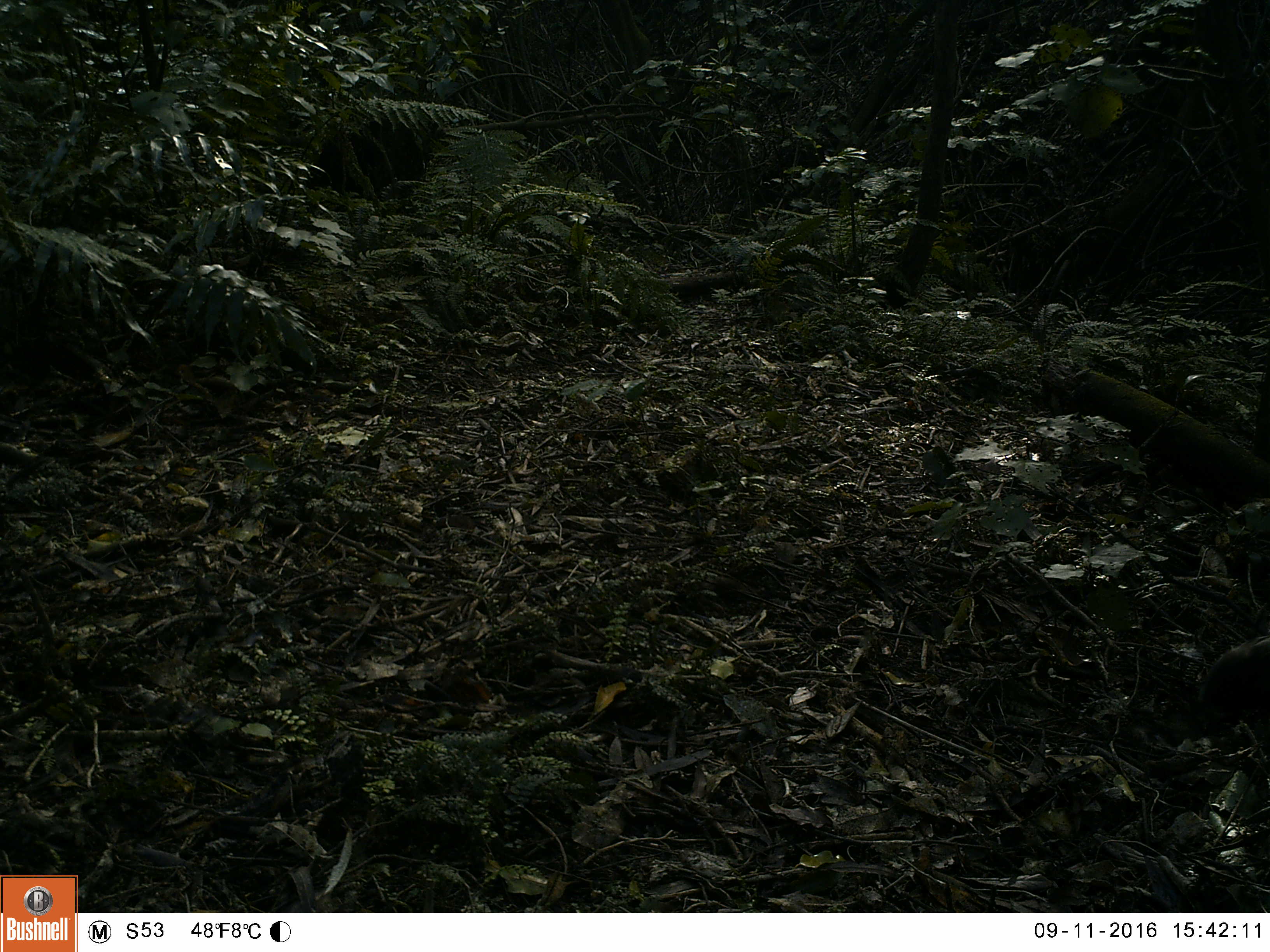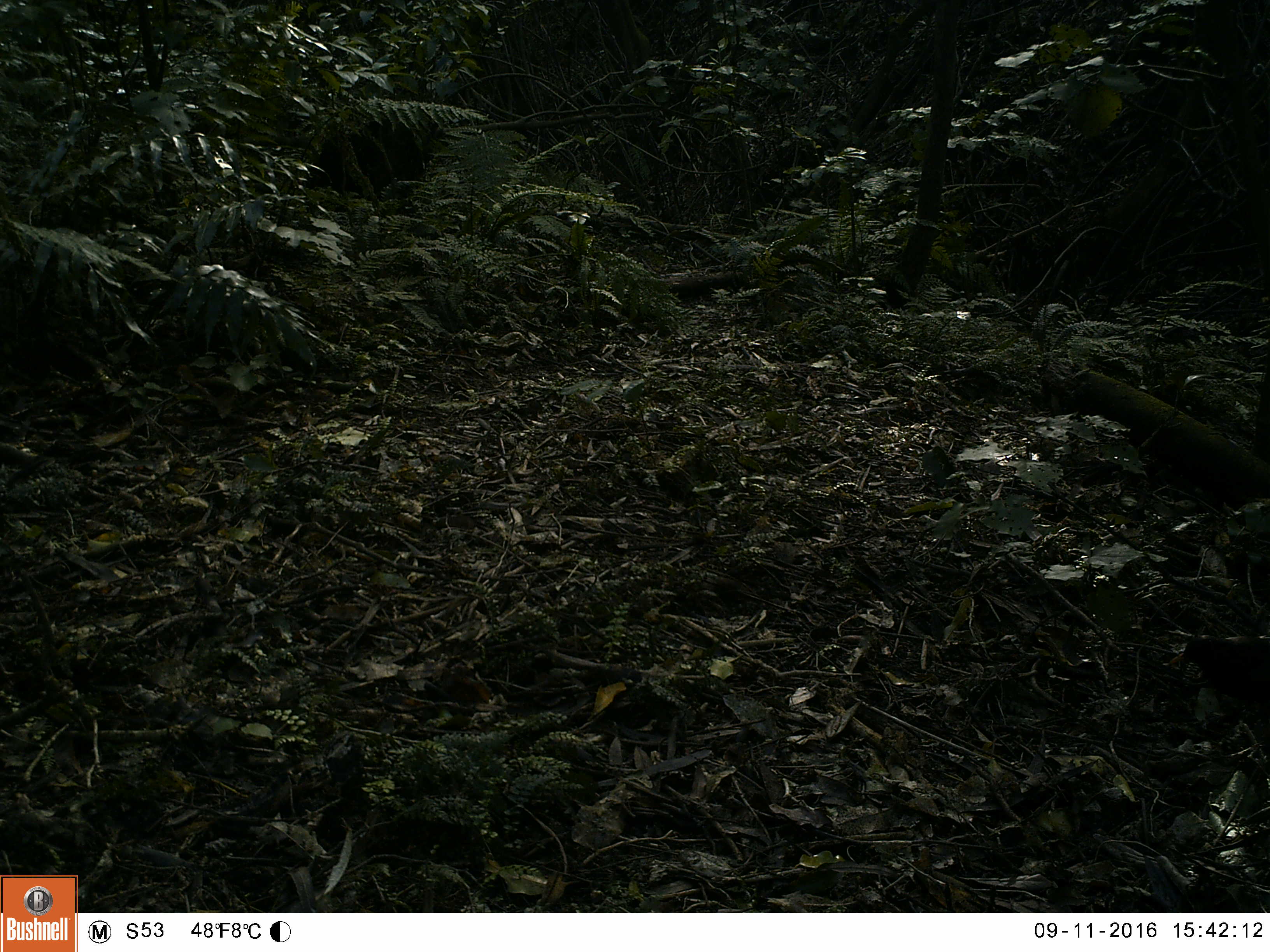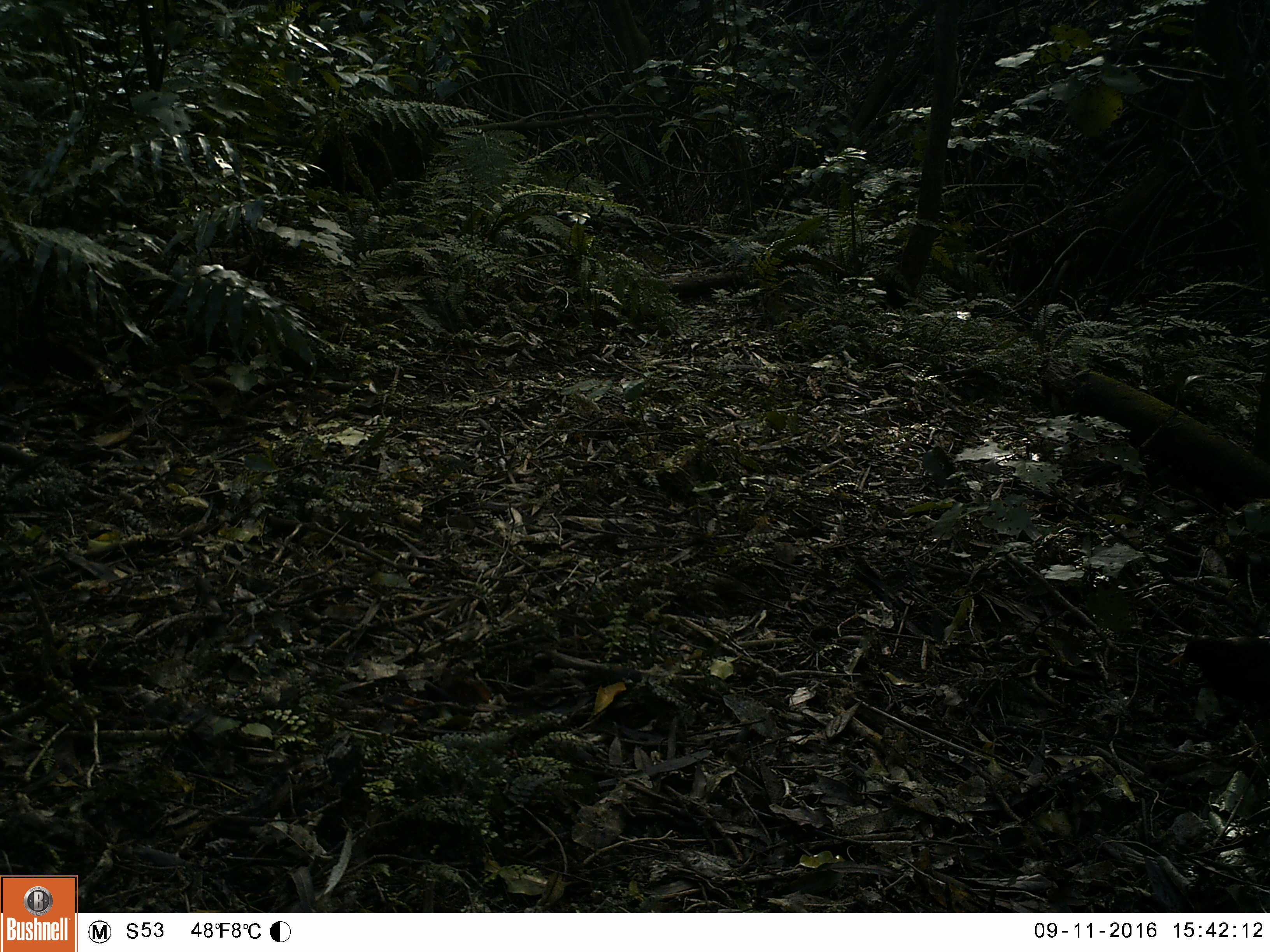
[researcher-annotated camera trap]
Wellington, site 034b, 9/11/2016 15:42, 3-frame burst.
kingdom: Animalia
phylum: Chordata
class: Aves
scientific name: Aves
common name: bird